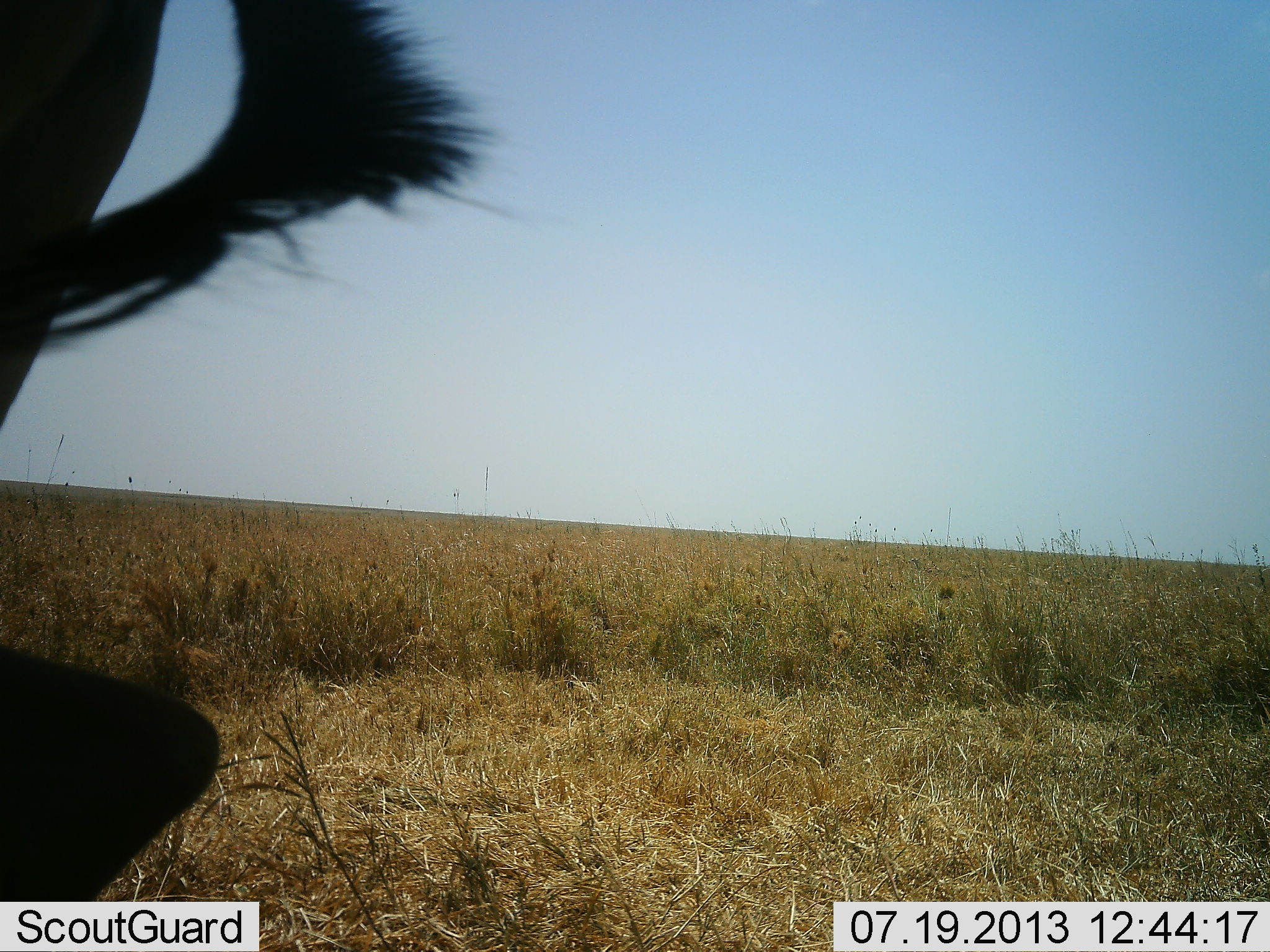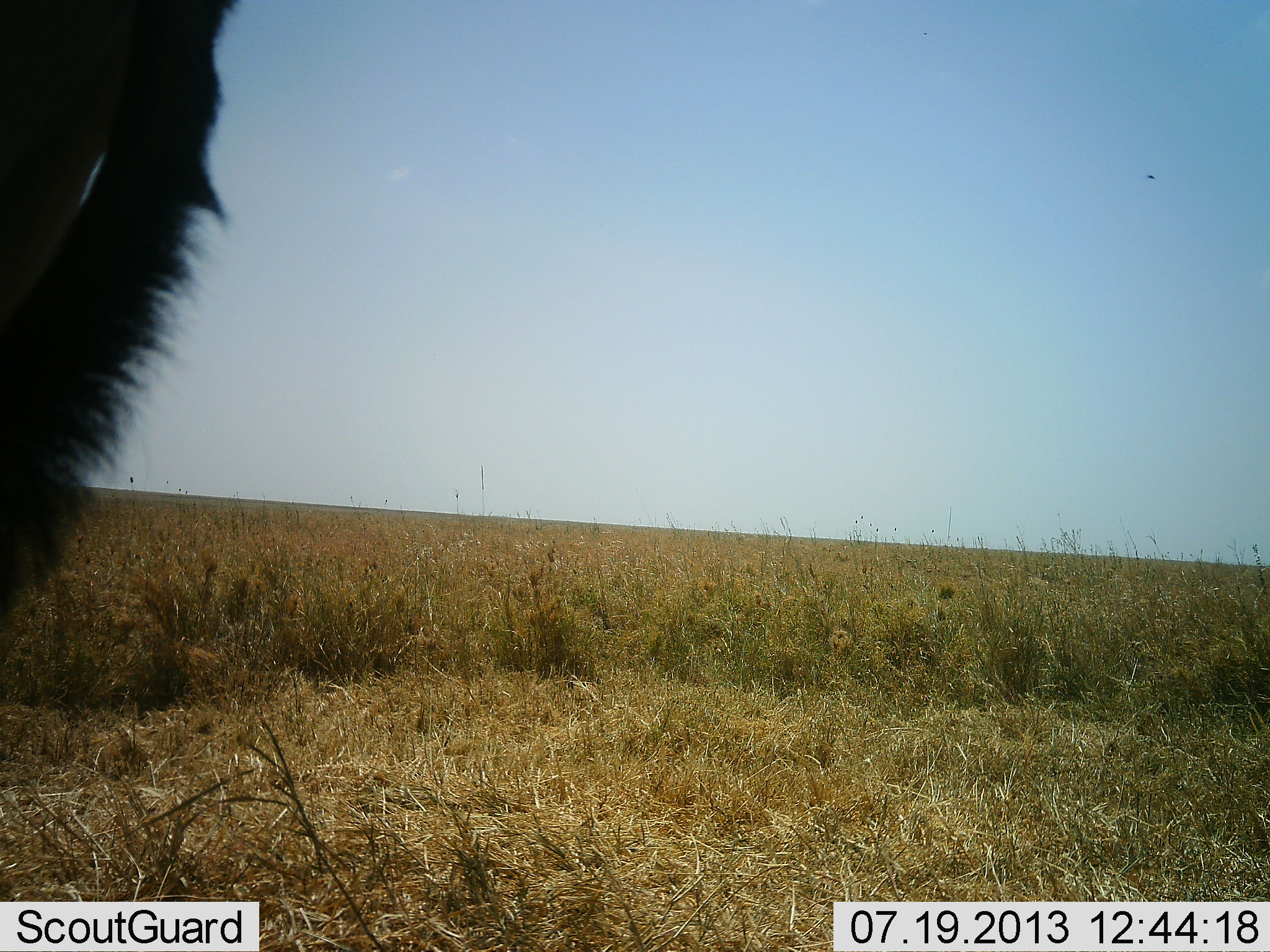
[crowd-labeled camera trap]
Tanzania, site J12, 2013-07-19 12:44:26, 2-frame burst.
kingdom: Animalia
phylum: Chordata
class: Mammalia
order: Artiodactyla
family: Bovidae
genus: Alcelaphus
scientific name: Alcelaphus buselaphus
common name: hartebeest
Hartebeest (Alcelaphus buselaphus), count 1. Behavior (volunteer vote fractions): standing 89%, resting 0%, moving 0%, interacting 0%. Young present (vote fraction): 0%. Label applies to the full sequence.